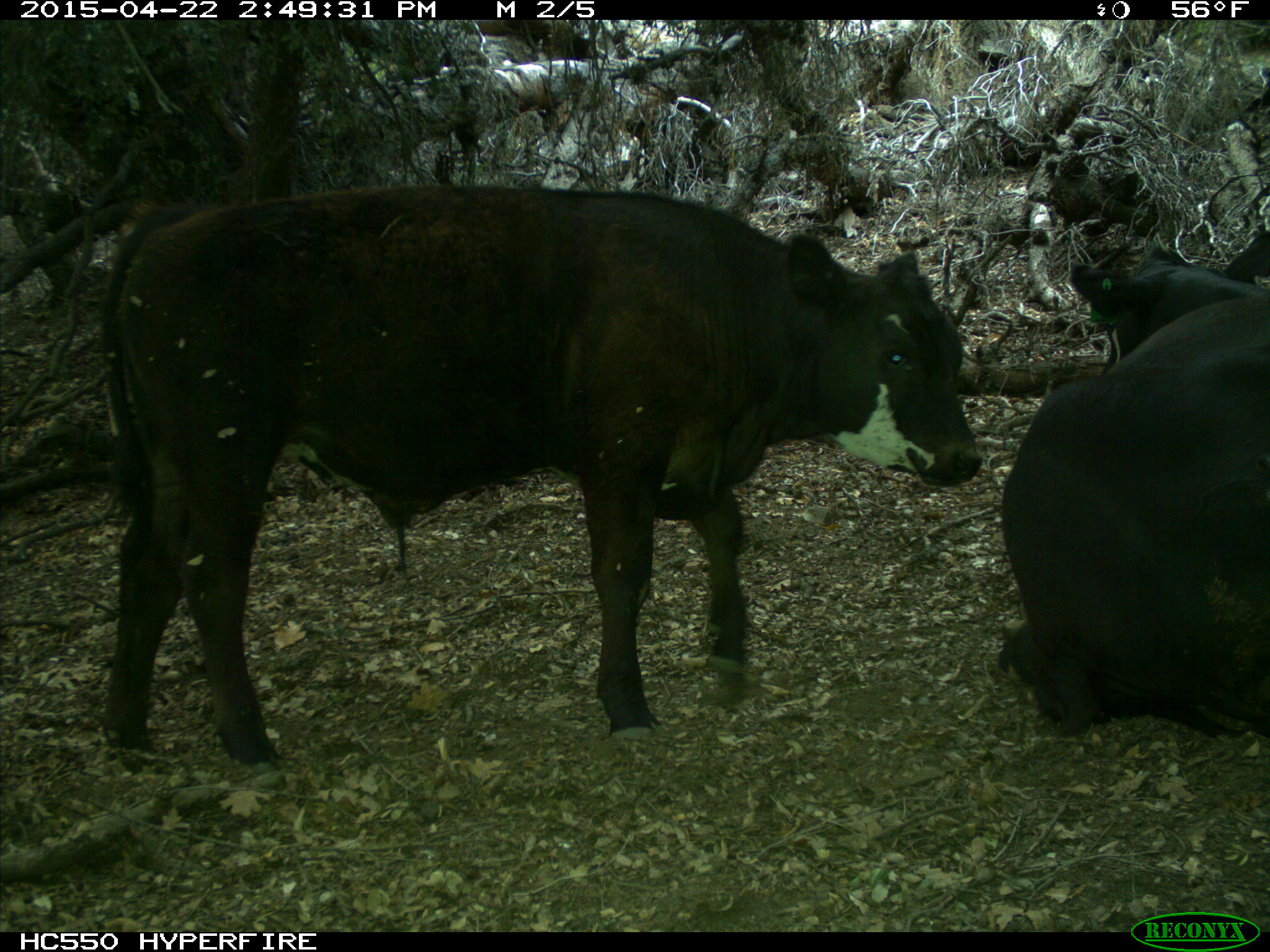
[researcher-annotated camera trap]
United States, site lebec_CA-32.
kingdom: Animalia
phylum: Chordata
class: Mammalia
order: Artiodactyla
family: Bovidae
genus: Bos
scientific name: Bos taurus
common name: domestic cow